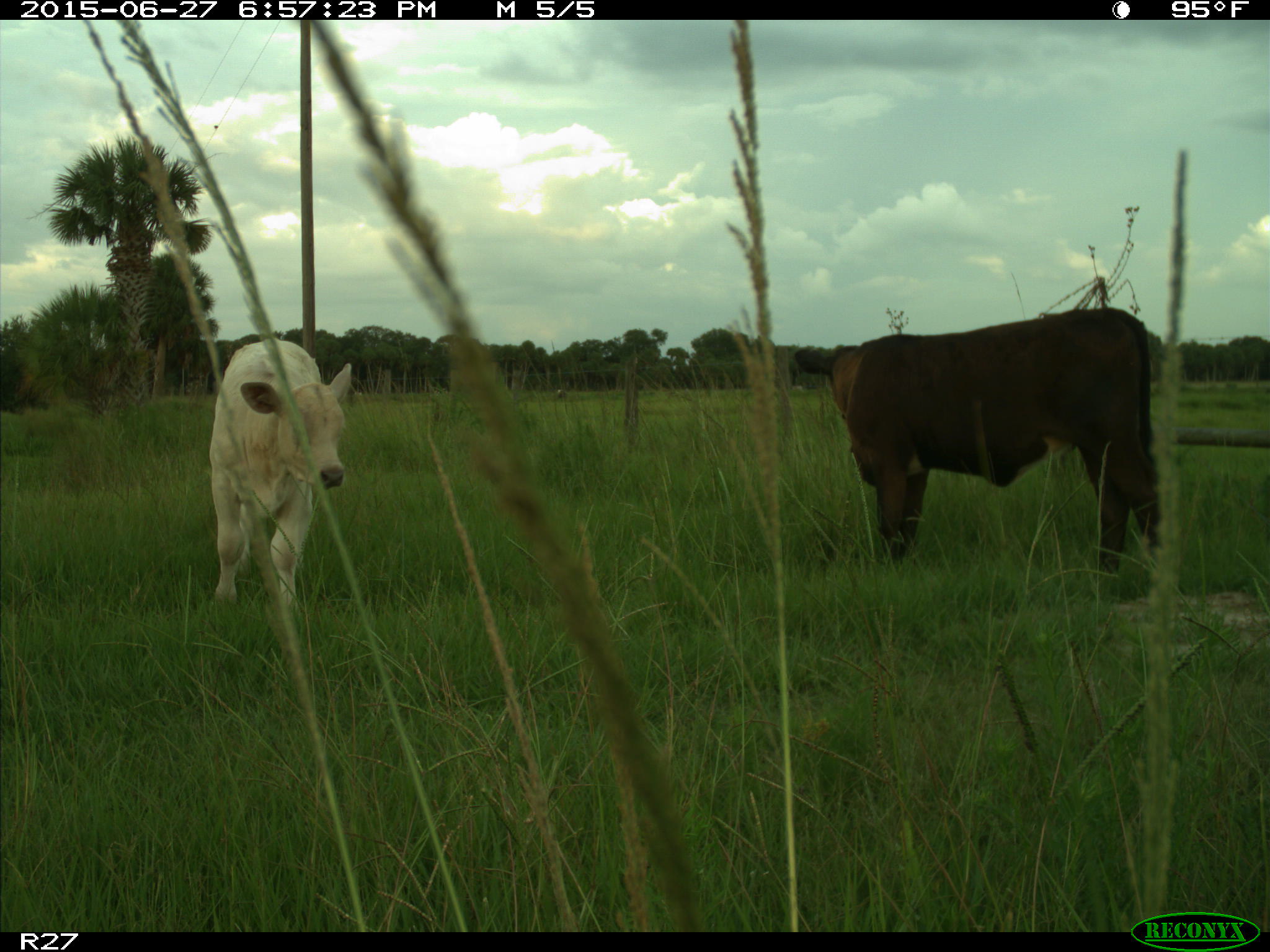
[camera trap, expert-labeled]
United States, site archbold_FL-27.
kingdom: Animalia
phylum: Chordata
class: Mammalia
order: Artiodactyla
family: Bovidae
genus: Bos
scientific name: Bos taurus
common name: domestic cow